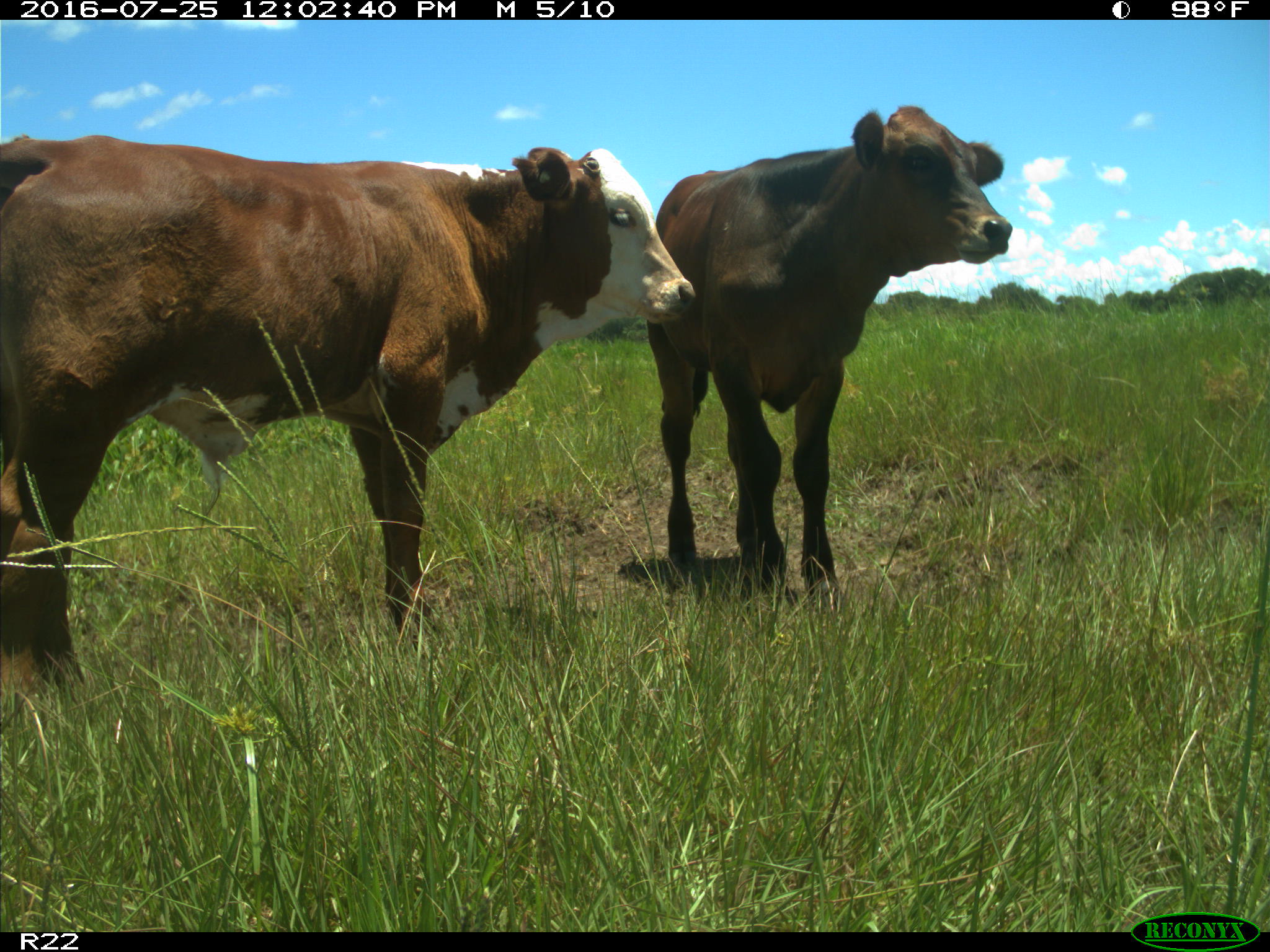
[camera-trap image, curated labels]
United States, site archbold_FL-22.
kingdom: Animalia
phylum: Chordata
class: Mammalia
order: Artiodactyla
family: Bovidae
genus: Bos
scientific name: Bos taurus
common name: domestic cow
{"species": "Bos taurus (domestic cow)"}